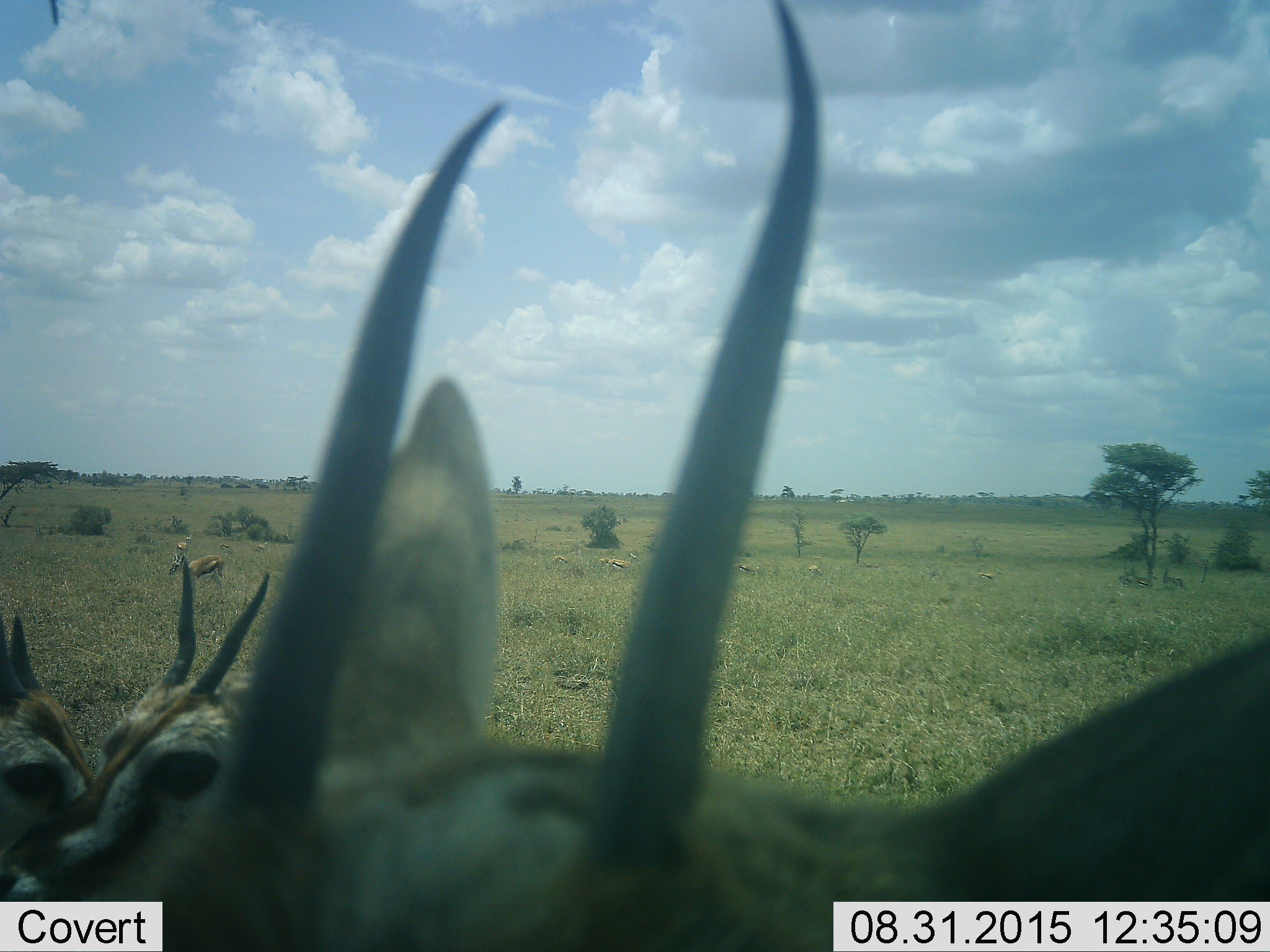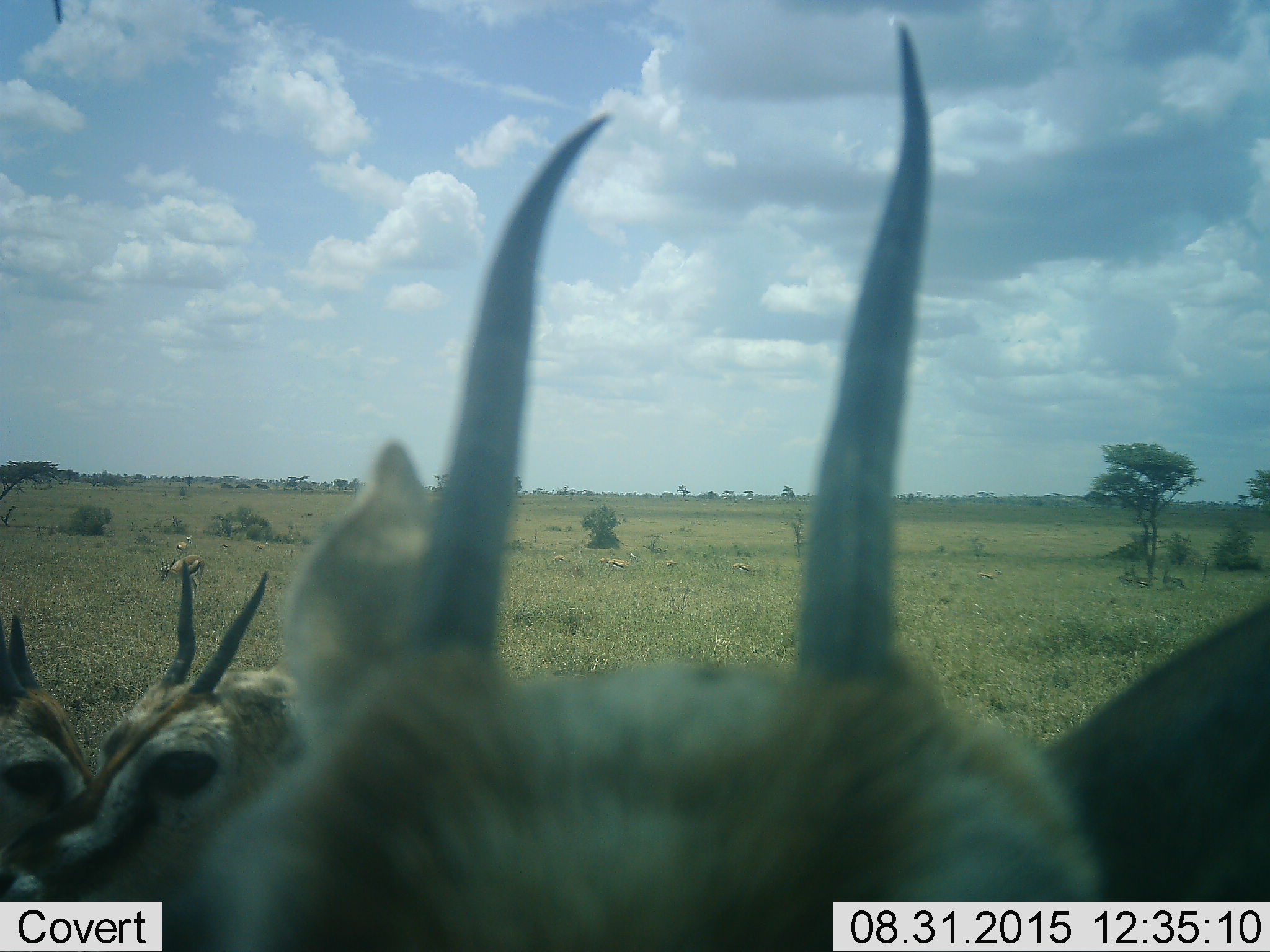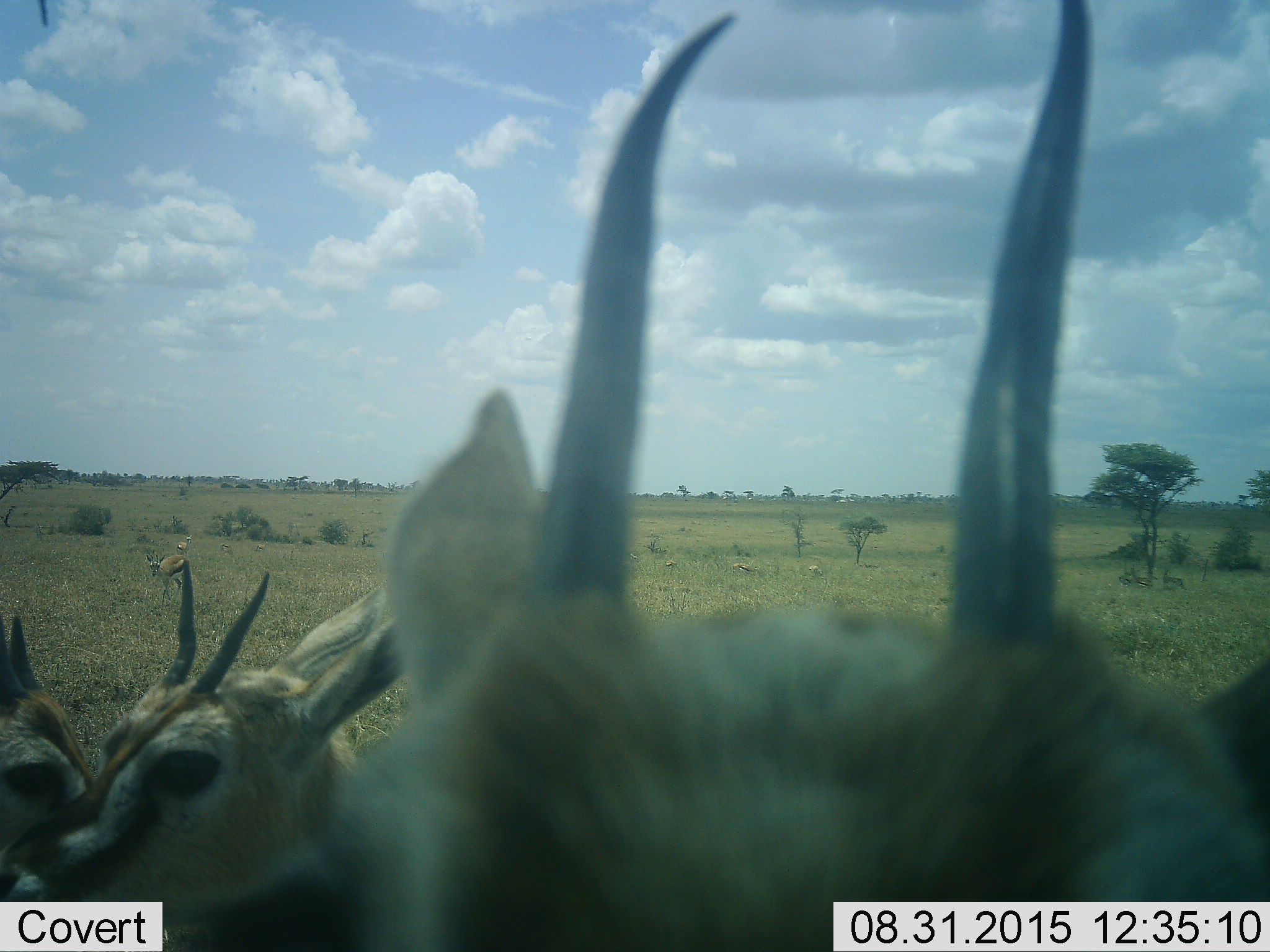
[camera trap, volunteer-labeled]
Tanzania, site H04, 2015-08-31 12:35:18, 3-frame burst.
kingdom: Animalia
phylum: Chordata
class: Mammalia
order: Artiodactyla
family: Bovidae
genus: Eudorcas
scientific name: Eudorcas thomsonii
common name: thomson's gazelle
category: gazellethomsons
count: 11-50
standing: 88%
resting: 0%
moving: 25%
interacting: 12%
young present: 25%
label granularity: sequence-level